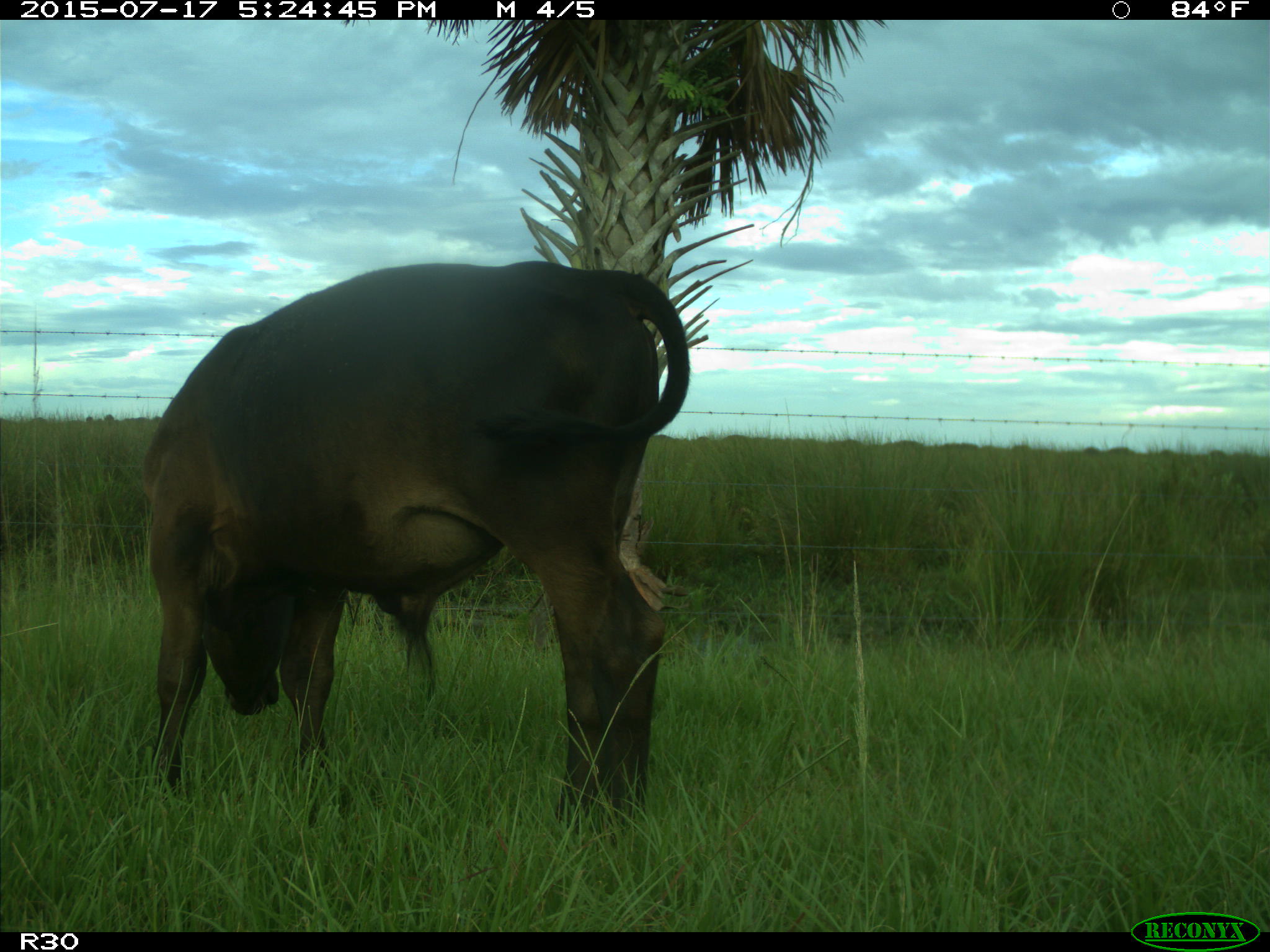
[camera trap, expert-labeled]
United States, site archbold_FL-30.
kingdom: Animalia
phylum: Chordata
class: Mammalia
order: Artiodactyla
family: Bovidae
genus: Bos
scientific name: Bos taurus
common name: domestic cow